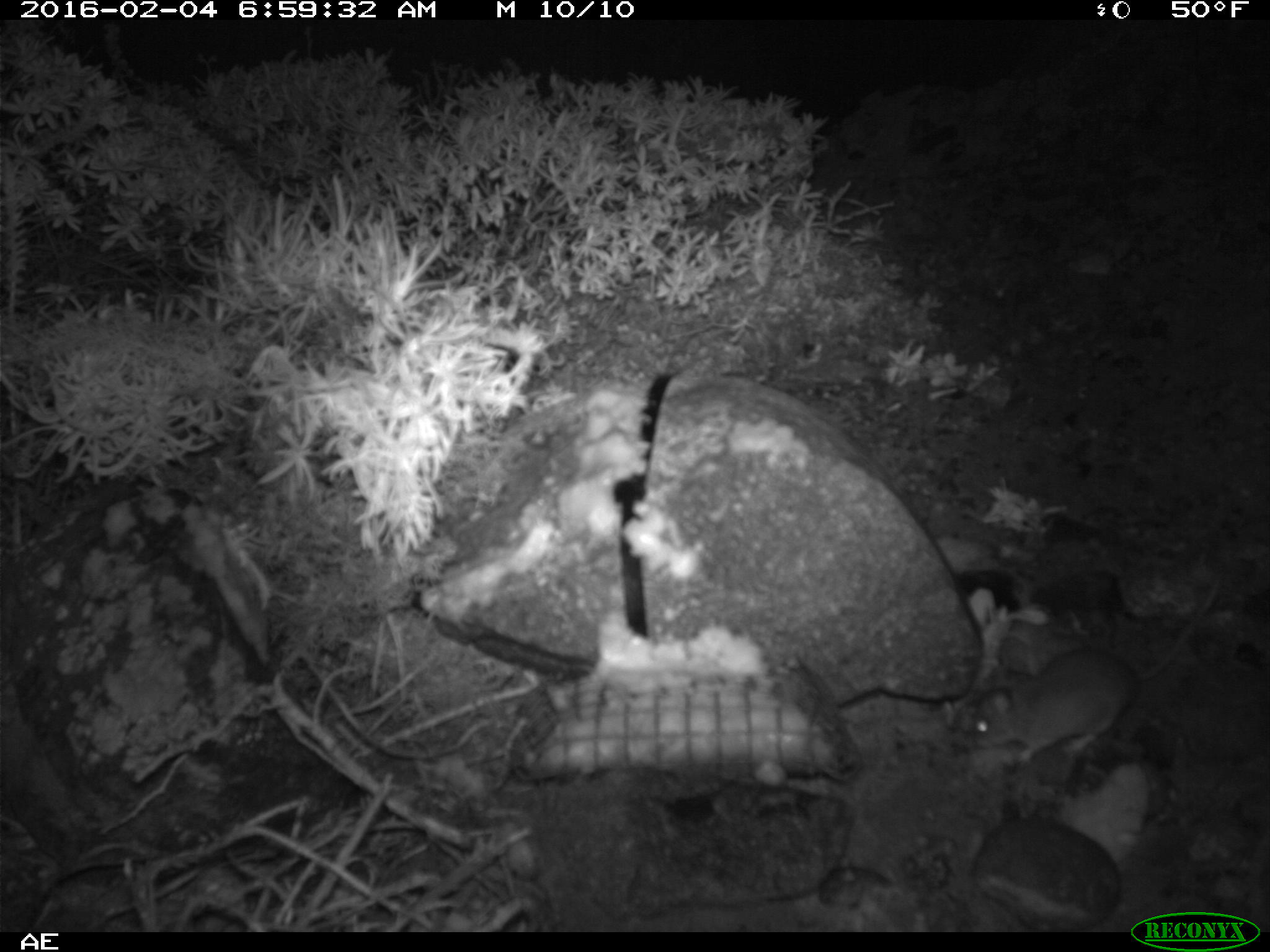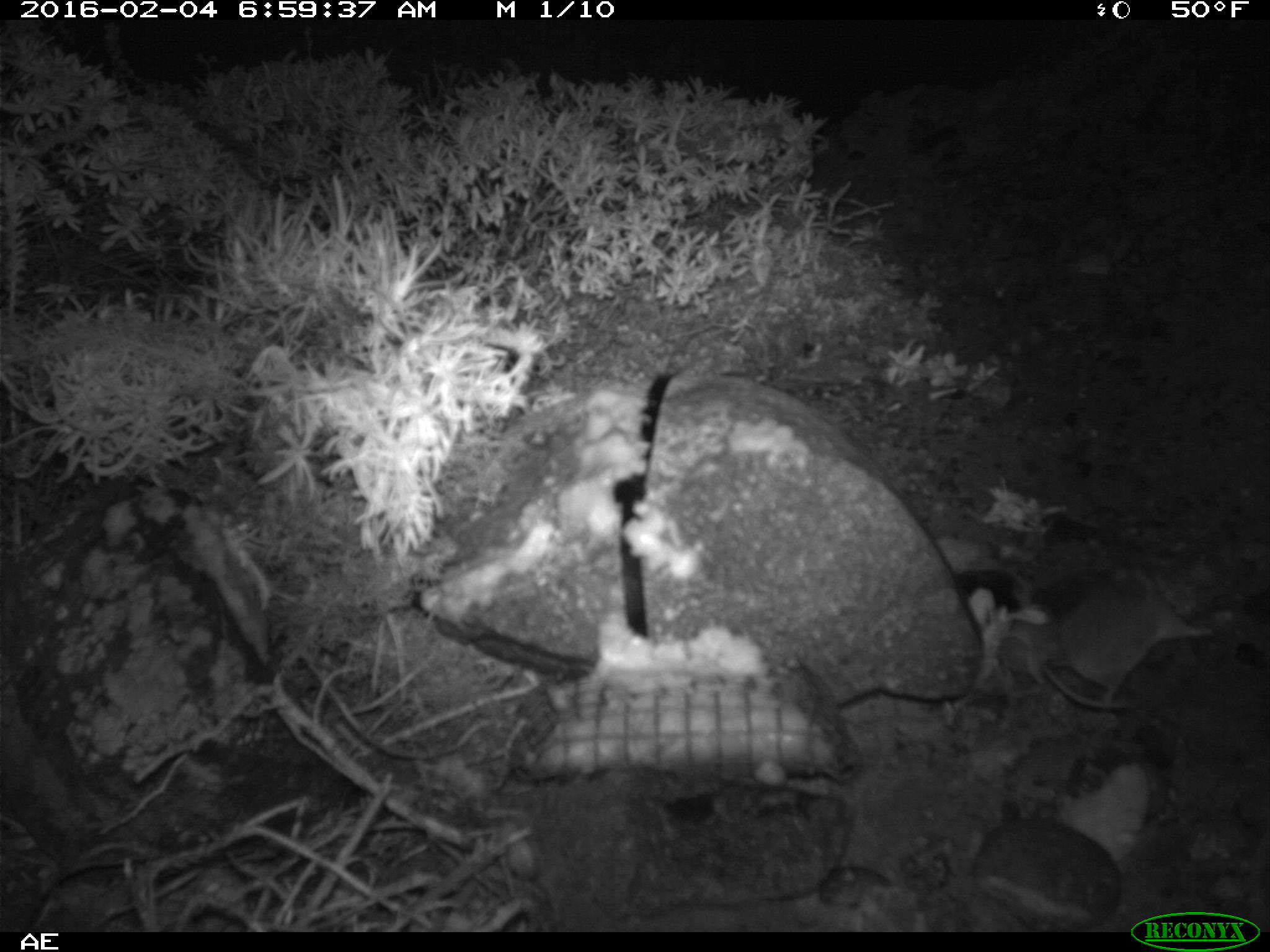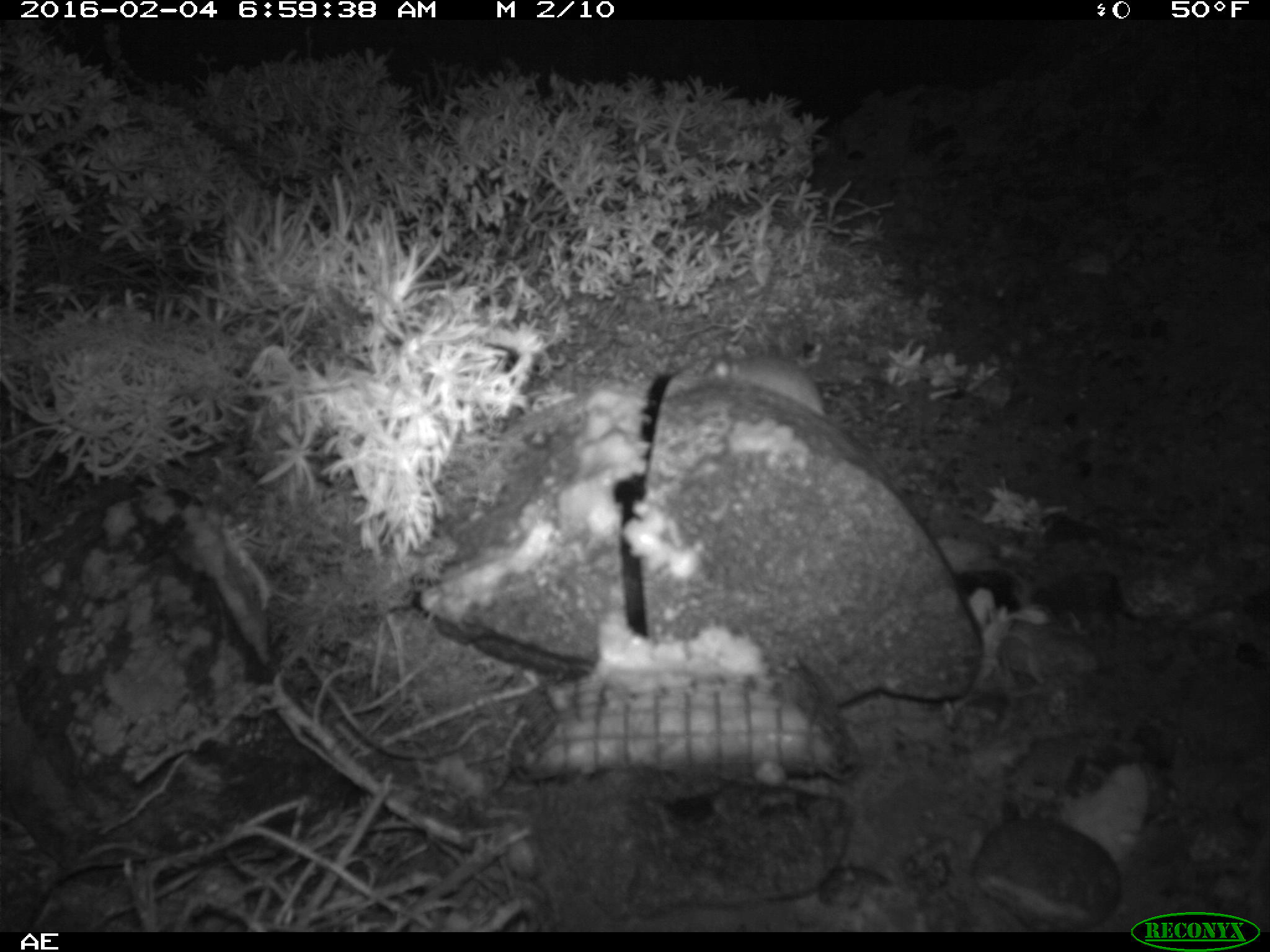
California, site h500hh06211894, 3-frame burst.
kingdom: Animalia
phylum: Chordata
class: Mammalia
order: Rodentia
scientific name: Rodentia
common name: rodent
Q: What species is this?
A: Rodent (Rodentia).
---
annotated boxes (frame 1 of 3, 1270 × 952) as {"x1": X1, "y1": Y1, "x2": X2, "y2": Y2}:
rodent: {"x1": 970, "y1": 576, "x2": 1222, "y2": 766}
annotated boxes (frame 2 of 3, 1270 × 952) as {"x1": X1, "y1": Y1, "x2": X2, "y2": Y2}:
rodent: {"x1": 1040, "y1": 563, "x2": 1217, "y2": 706}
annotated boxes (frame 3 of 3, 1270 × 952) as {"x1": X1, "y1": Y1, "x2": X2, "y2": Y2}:
rodent: {"x1": 702, "y1": 342, "x2": 825, "y2": 418}